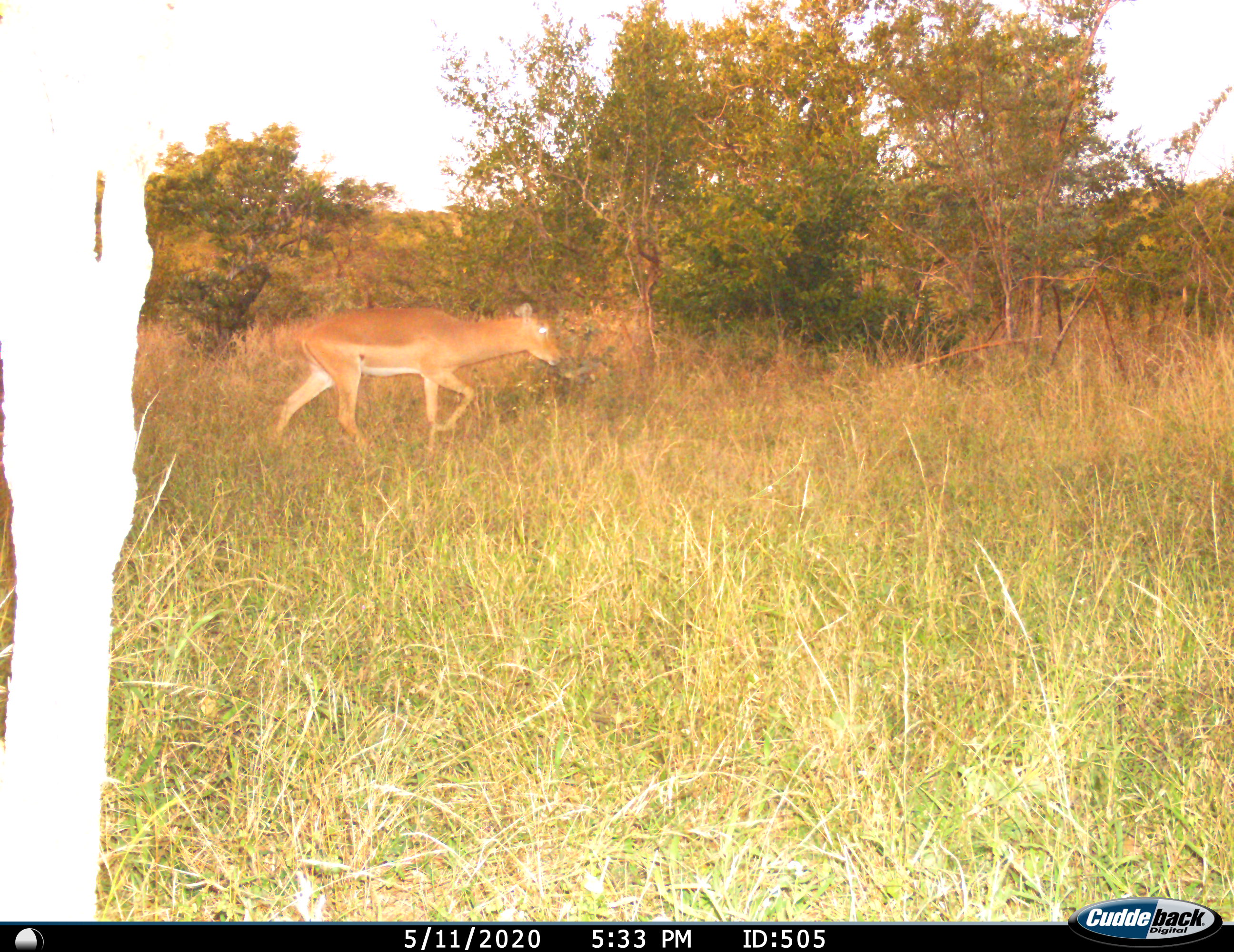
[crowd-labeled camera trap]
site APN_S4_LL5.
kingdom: Animalia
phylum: Chordata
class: Mammalia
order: Artiodactyla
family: Bovidae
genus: Aepyceros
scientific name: Aepyceros melampus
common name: impala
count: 1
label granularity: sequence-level